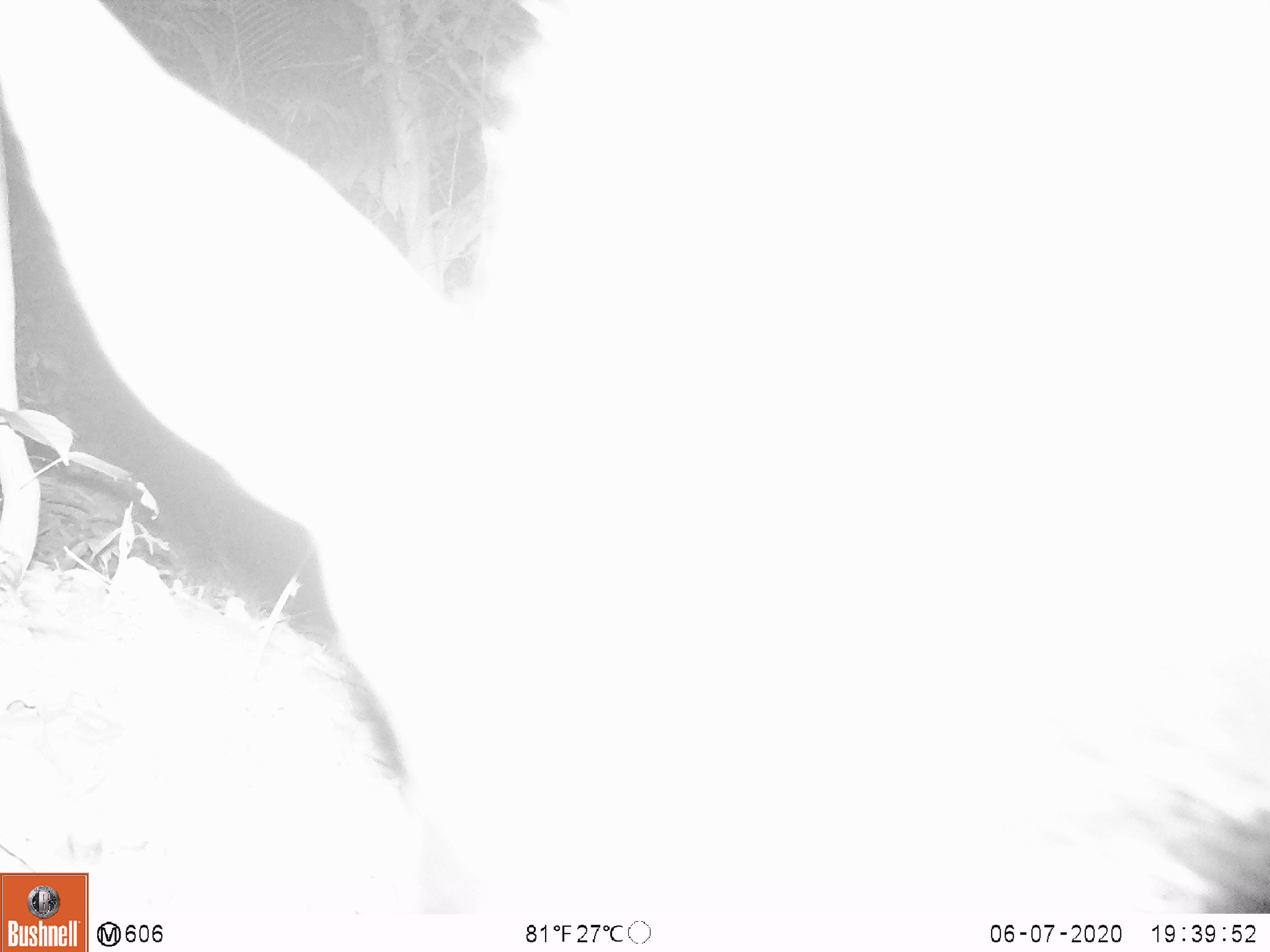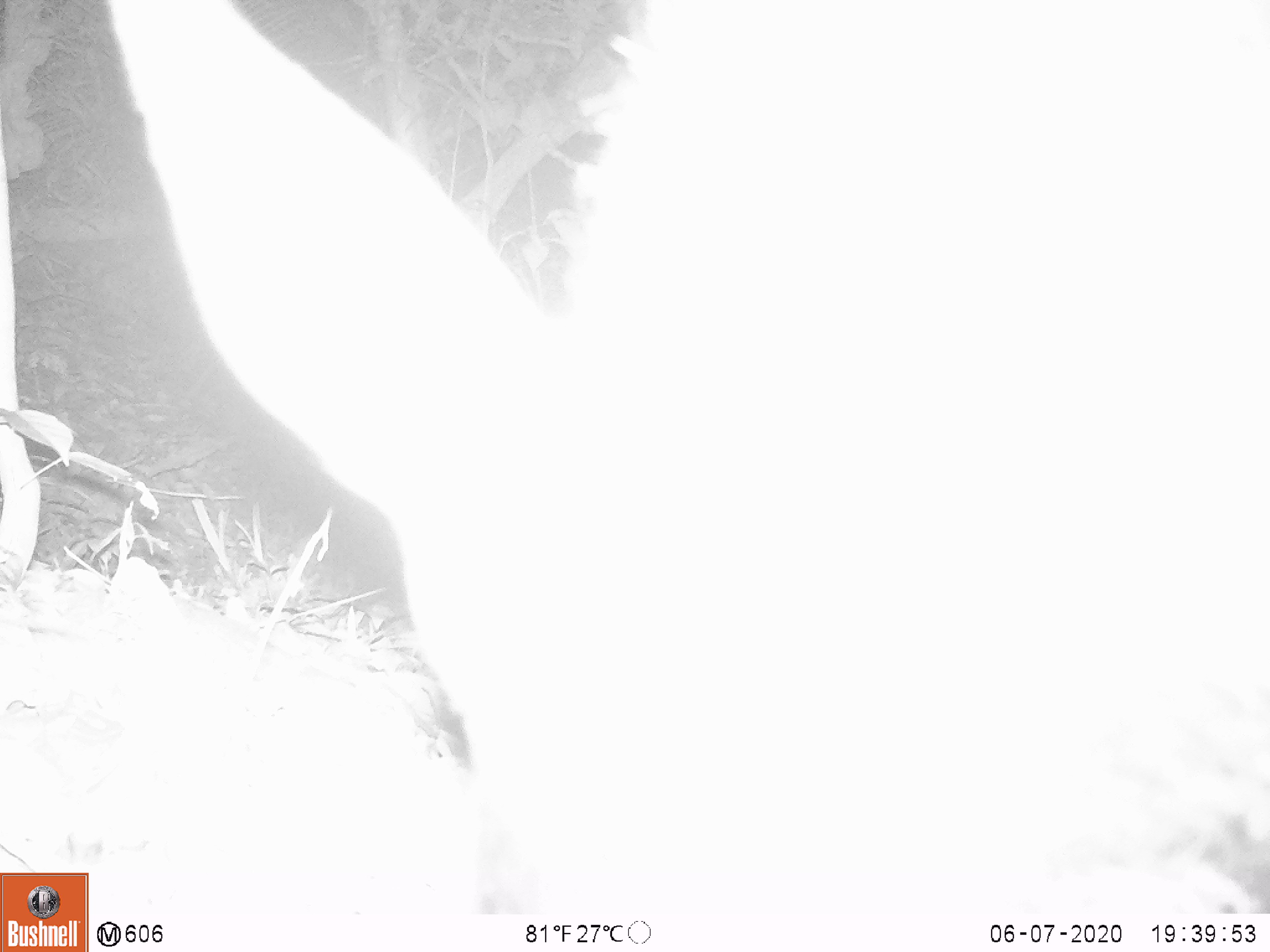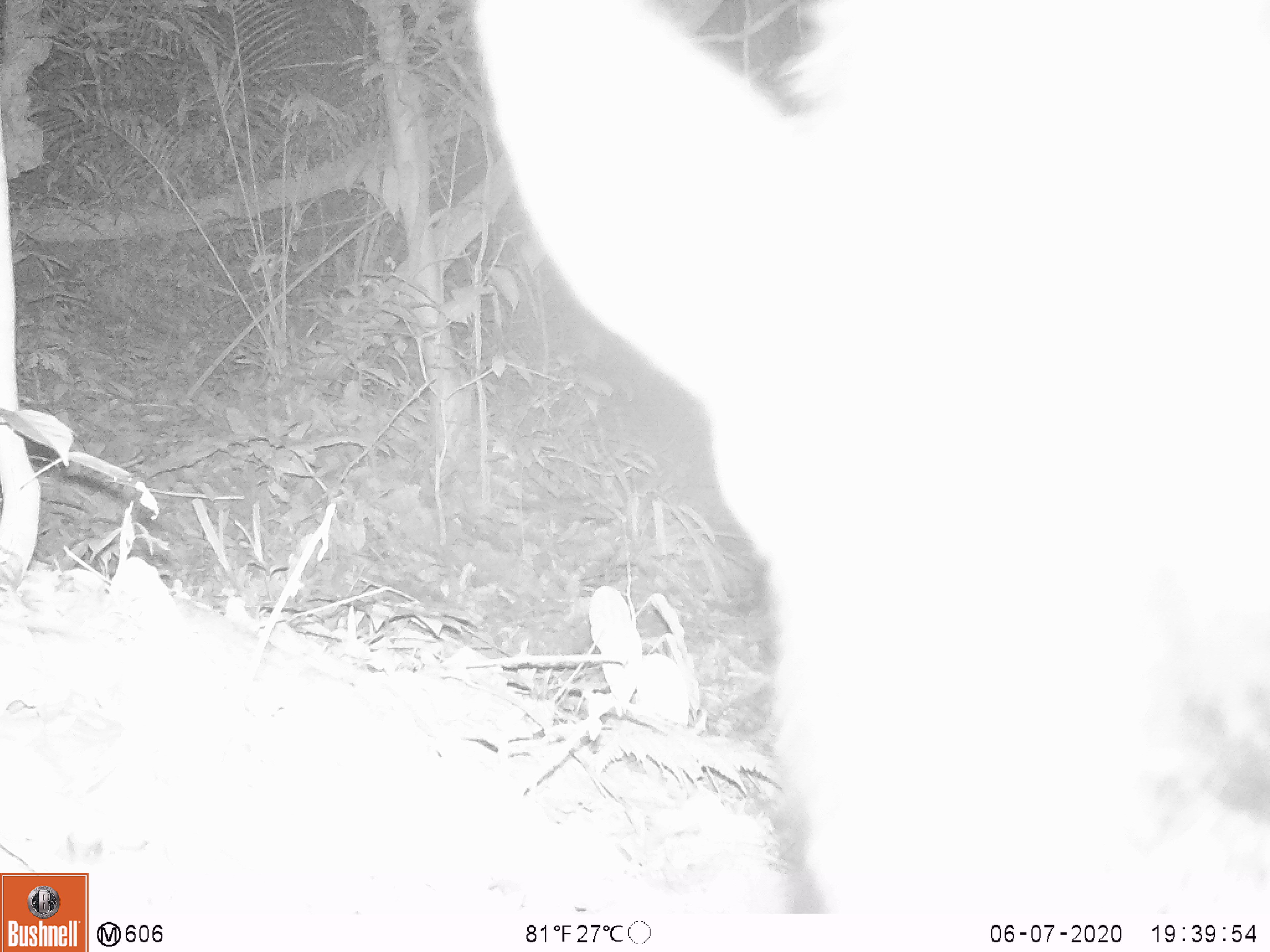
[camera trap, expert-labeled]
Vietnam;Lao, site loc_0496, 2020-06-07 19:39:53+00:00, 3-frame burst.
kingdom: Animalia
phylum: Chordata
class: Mammalia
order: Artiodactyla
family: Bovidae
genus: Capricornis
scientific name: Capricornis sumatraensis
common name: chinese serow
Chinese serow (Capricornis sumatraensis). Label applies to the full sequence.